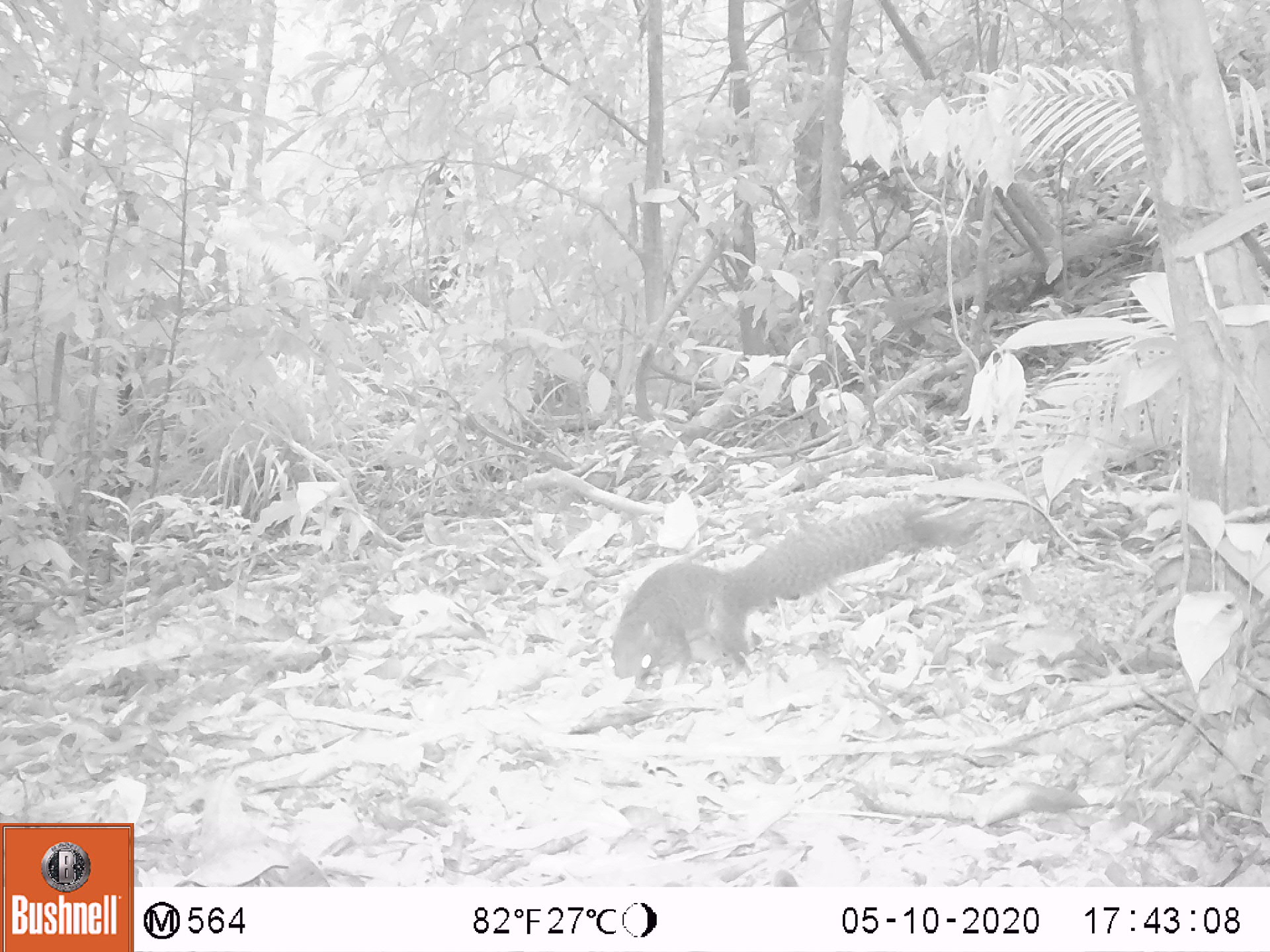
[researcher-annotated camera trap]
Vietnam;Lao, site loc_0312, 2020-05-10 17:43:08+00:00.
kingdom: Animalia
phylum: Chordata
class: Mammalia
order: Rodentia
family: Sciuridae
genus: Callosciurus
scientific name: Callosciurus erythraeus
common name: pallas's squirrel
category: pallass squirrel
Pallass squirrel (pallas's squirrel) (Callosciurus erythraeus). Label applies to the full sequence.